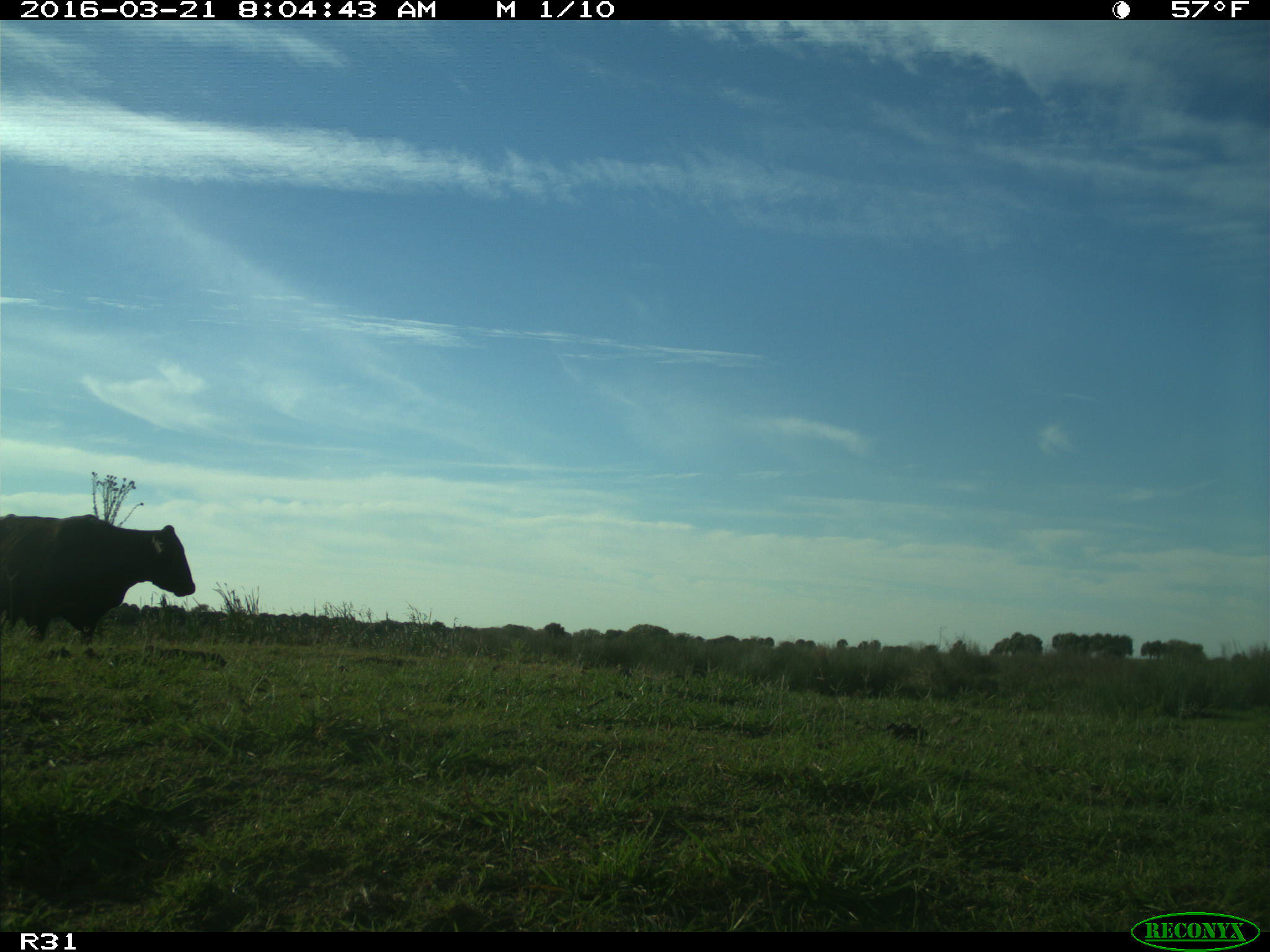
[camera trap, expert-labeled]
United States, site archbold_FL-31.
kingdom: Animalia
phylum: Chordata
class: Mammalia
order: Artiodactyla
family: Bovidae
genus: Bos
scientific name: Bos taurus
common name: domestic cow